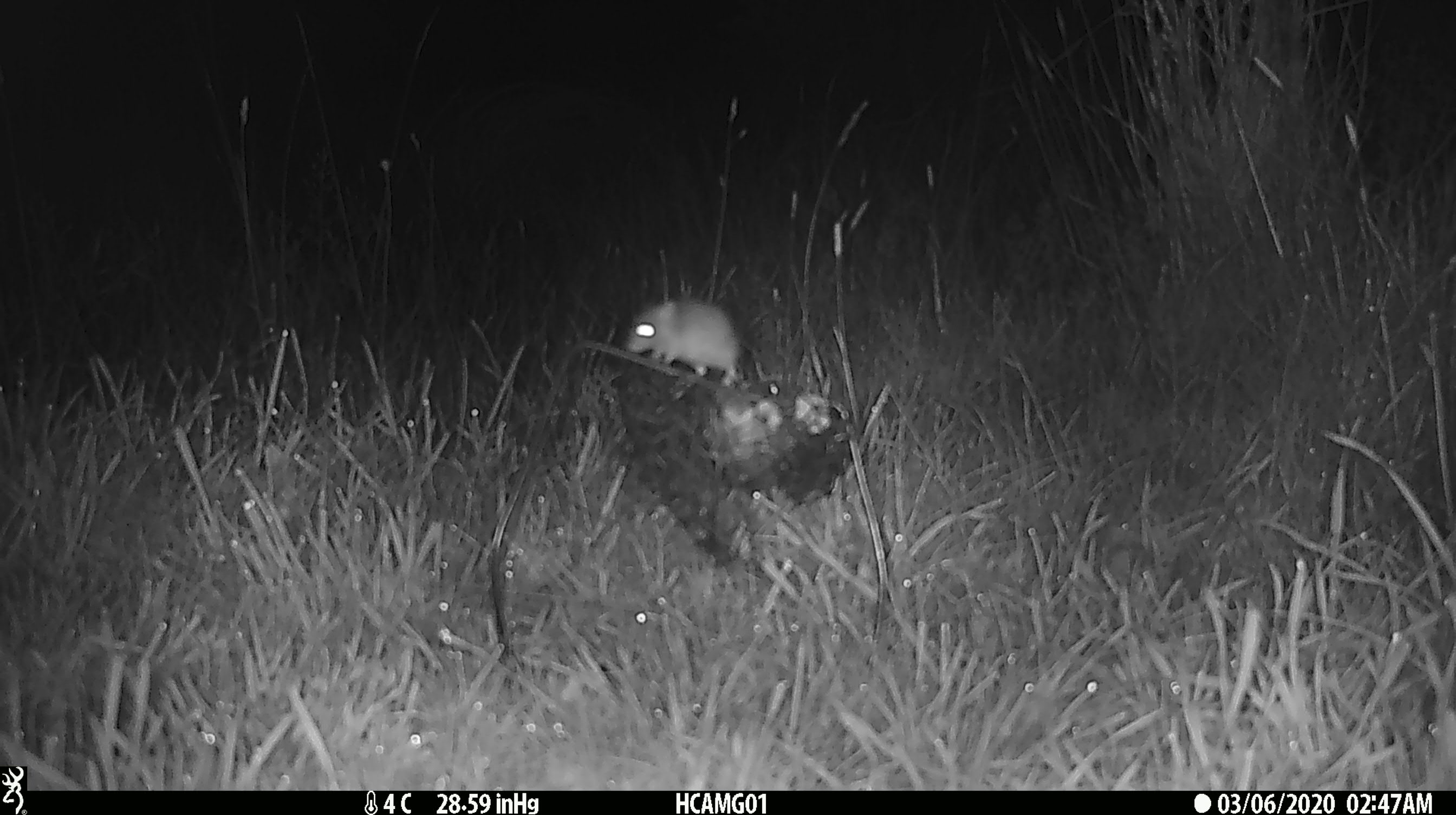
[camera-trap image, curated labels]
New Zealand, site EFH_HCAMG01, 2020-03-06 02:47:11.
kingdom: Animalia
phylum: Chordata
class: Mammalia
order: Rodentia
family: Muridae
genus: Mus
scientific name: Mus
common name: mouse